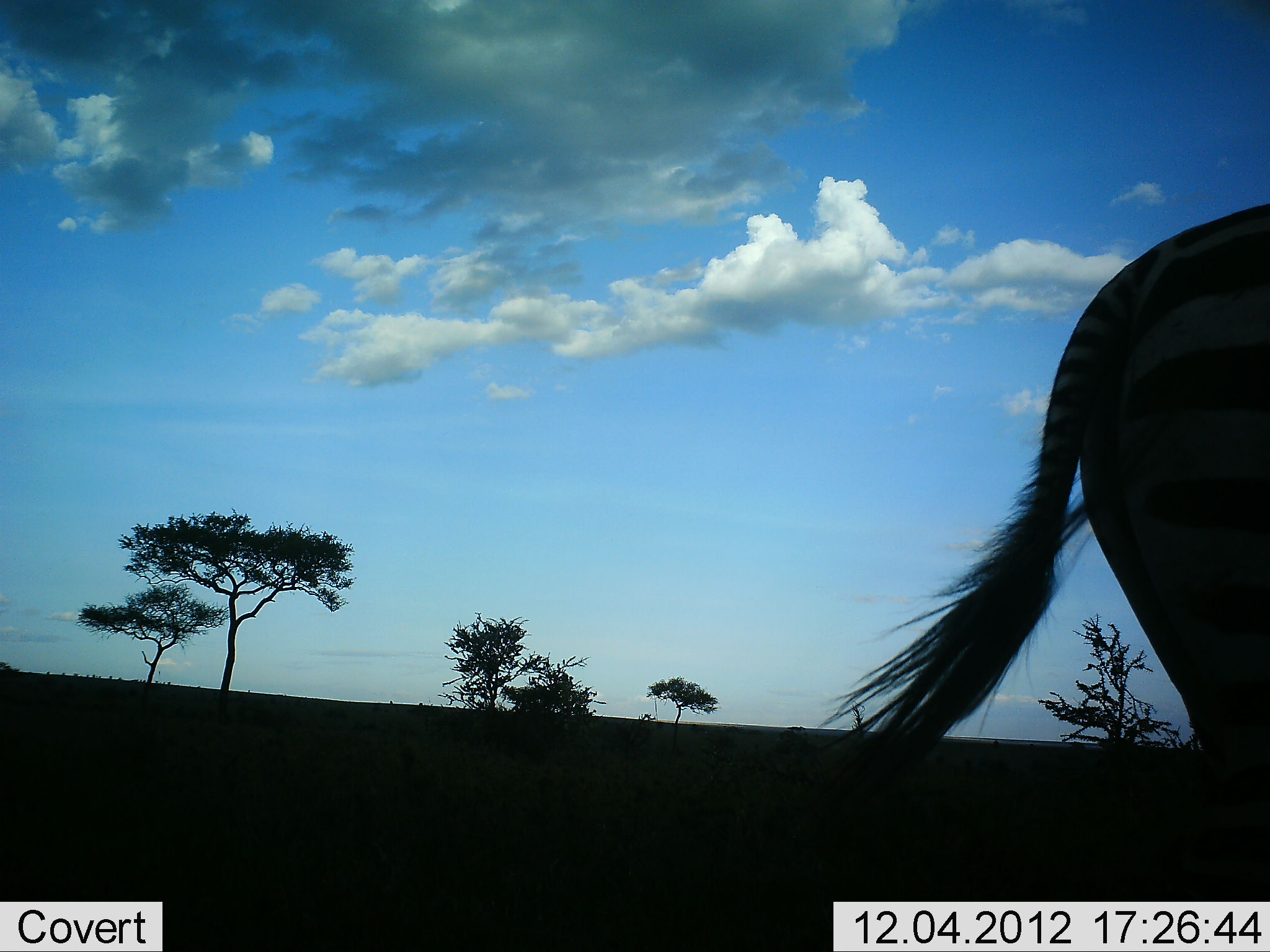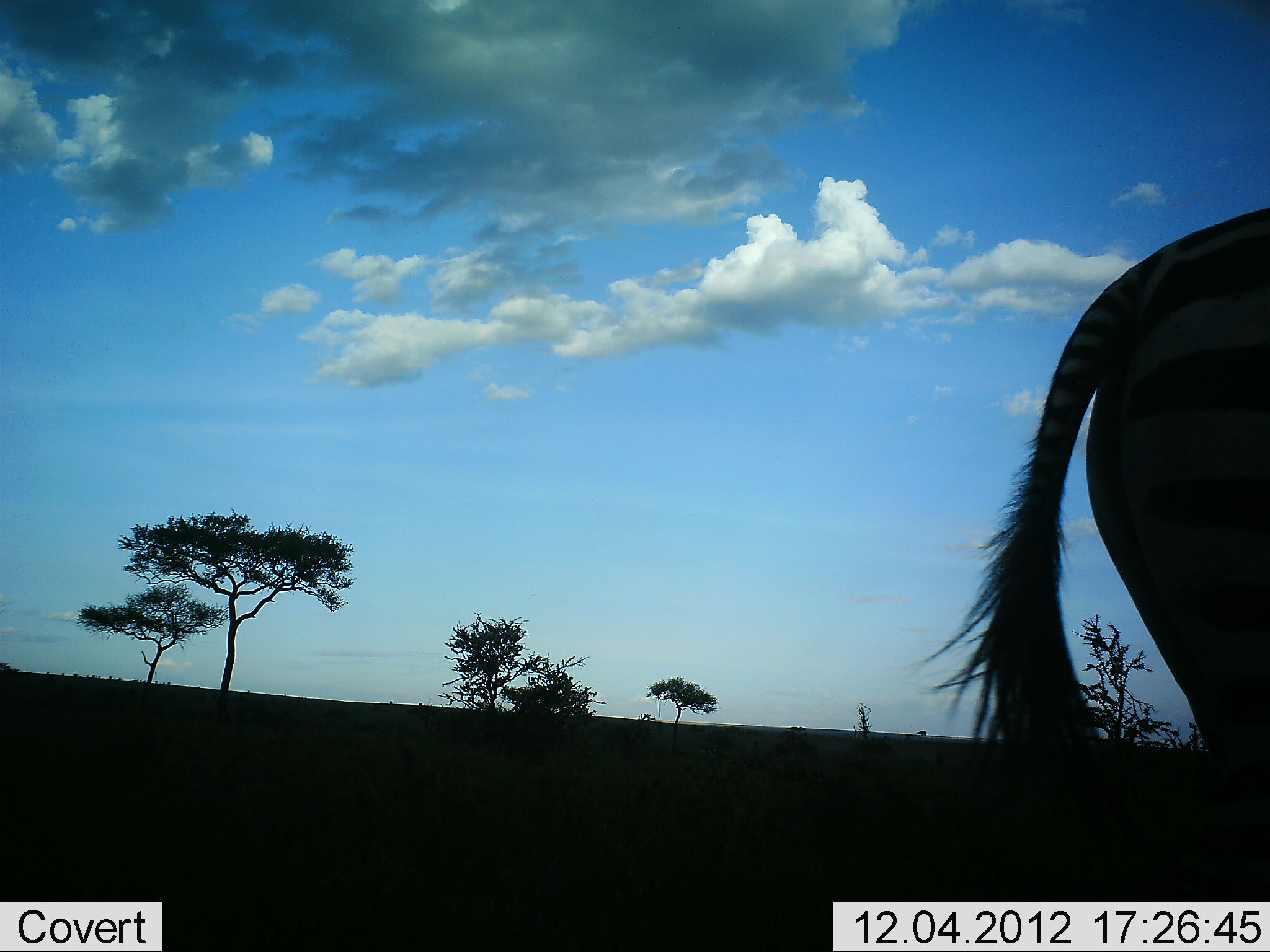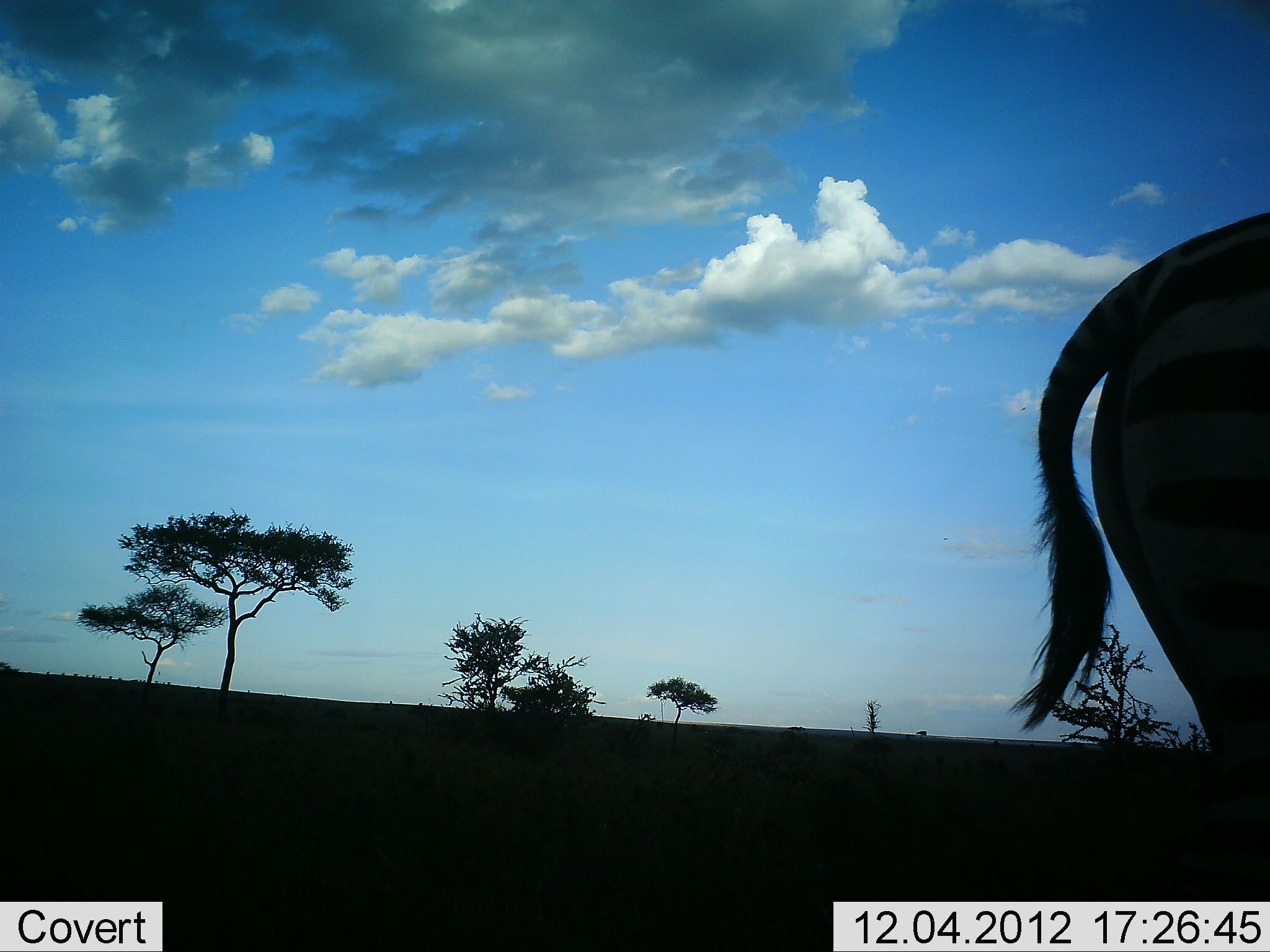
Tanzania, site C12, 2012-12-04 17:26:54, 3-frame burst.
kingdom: Animalia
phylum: Chordata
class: Mammalia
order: Perissodactyla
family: Equidae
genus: Equus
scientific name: Equus quagga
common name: plains zebra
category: zebra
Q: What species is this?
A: Zebra (plains zebra) (Equus quagga).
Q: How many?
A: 1.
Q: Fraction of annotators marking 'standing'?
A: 90%.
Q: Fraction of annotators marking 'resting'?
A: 10%.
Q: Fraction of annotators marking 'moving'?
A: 0%.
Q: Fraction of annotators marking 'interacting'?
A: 0%.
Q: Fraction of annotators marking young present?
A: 0%.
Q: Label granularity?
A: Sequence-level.